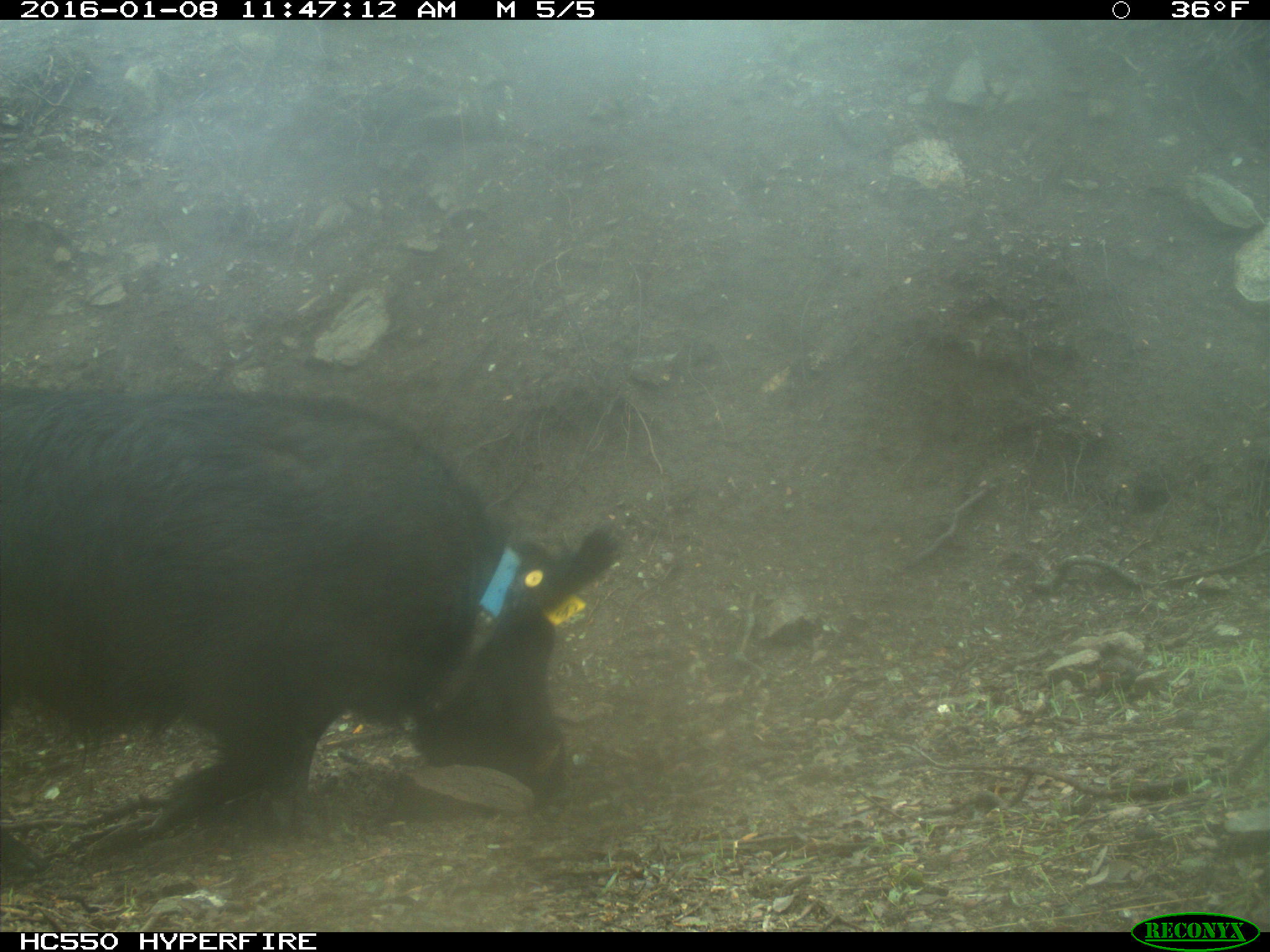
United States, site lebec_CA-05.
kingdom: Animalia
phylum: Chordata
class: Mammalia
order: Artiodactyla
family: Suidae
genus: Sus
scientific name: Sus scrofa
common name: wild boar